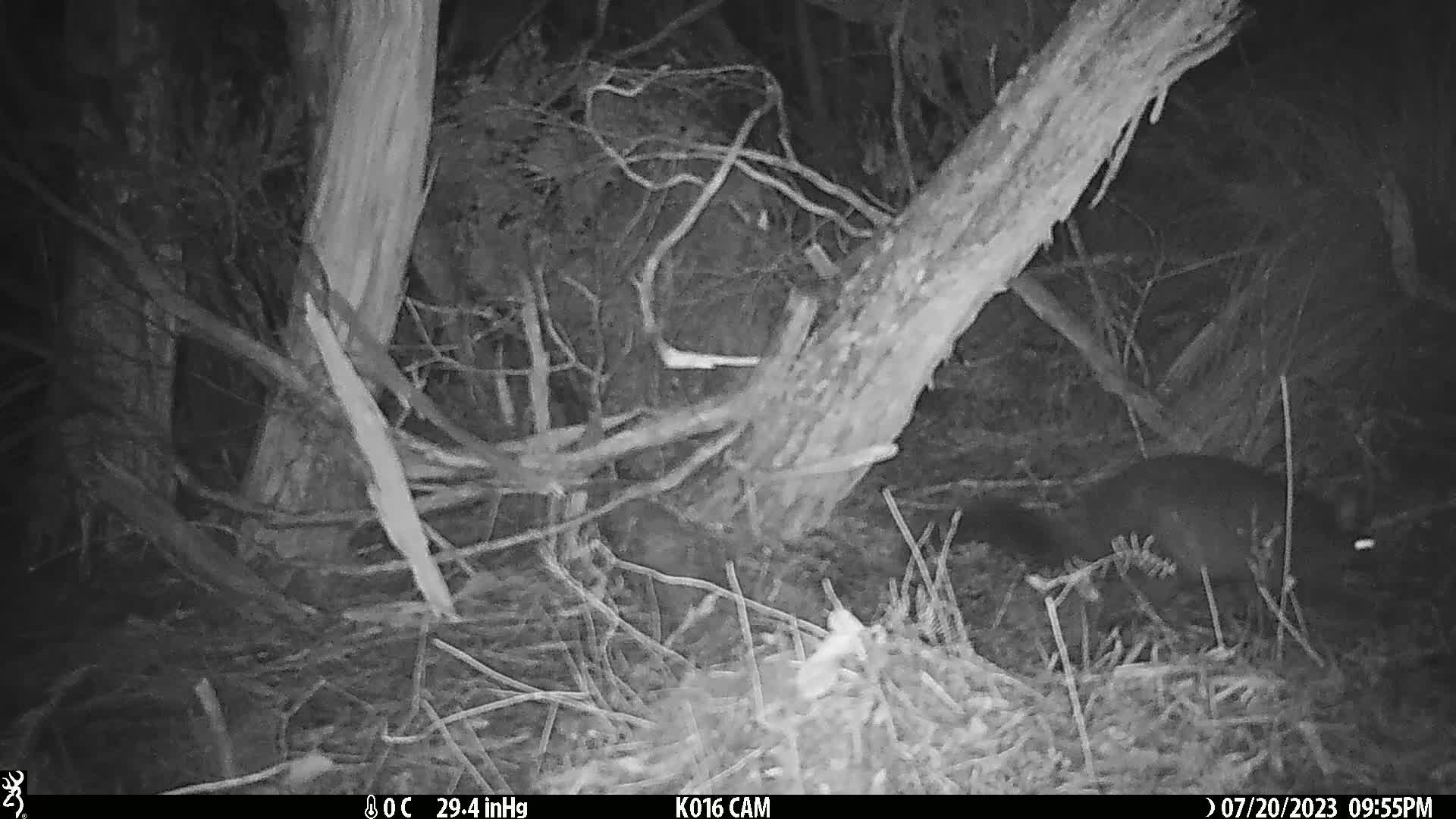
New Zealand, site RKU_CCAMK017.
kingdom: Animalia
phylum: Chordata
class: Mammalia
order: Diprotodontia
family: Phalangeridae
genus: Trichosurus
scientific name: Trichosurus vulpecula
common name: common brushtail possum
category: possum